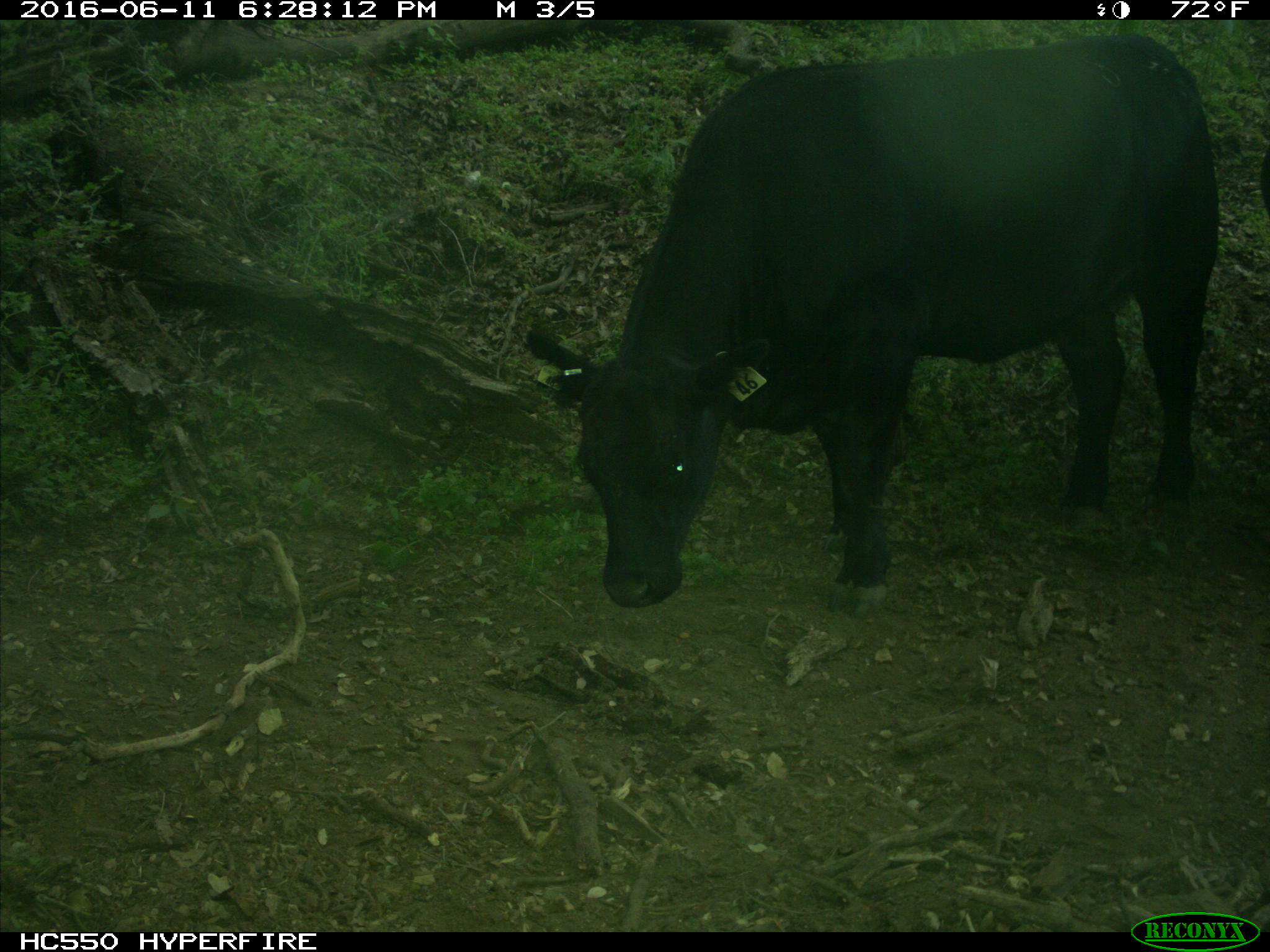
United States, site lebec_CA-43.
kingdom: Animalia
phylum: Chordata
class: Mammalia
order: Artiodactyla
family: Bovidae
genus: Bos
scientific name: Bos taurus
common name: domestic cow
Bos taurus (domestic cow).